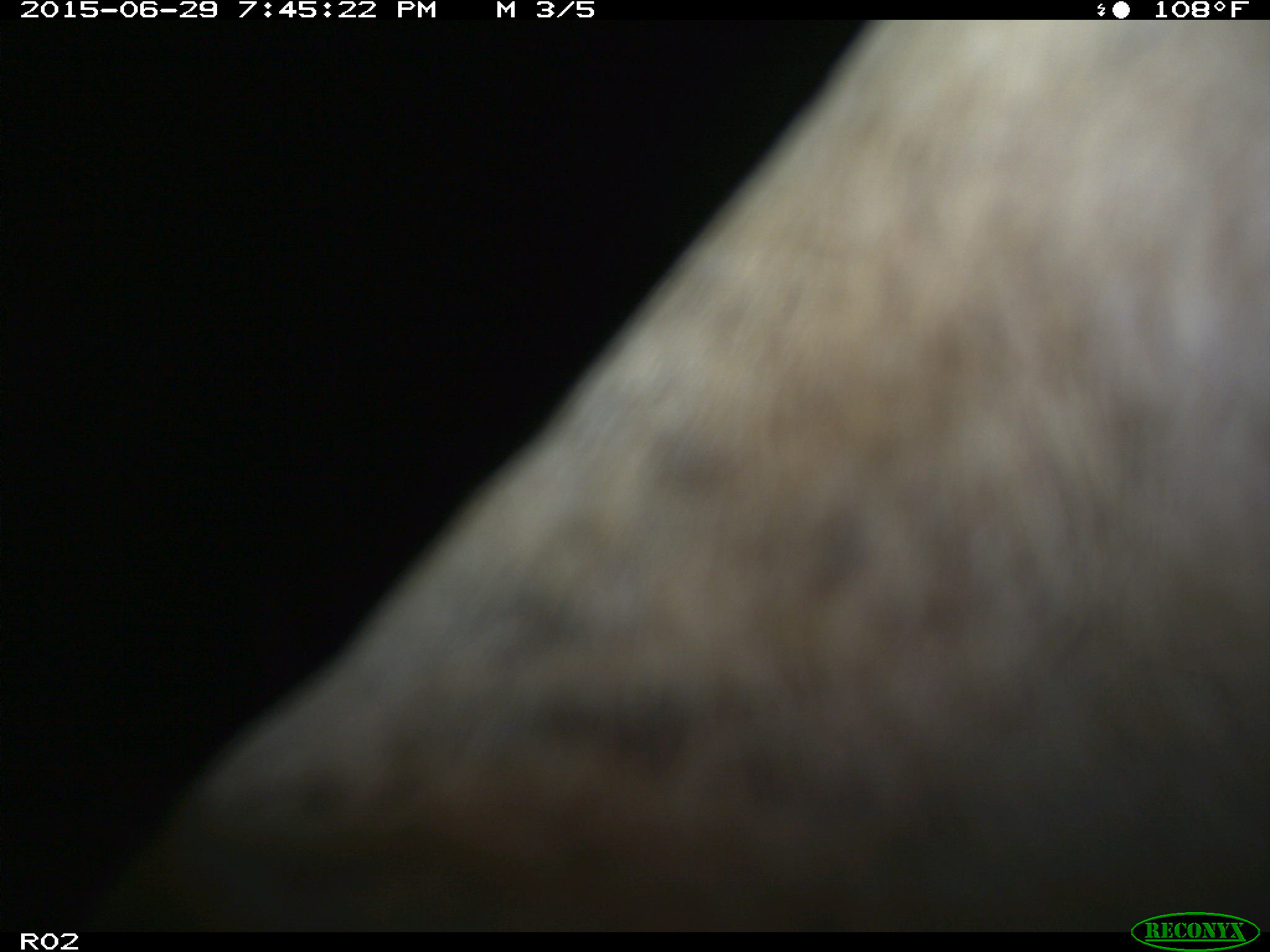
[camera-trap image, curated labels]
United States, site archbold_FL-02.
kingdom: Animalia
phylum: Chordata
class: Mammalia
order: Artiodactyla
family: Bovidae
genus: Bos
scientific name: Bos taurus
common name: domestic cow